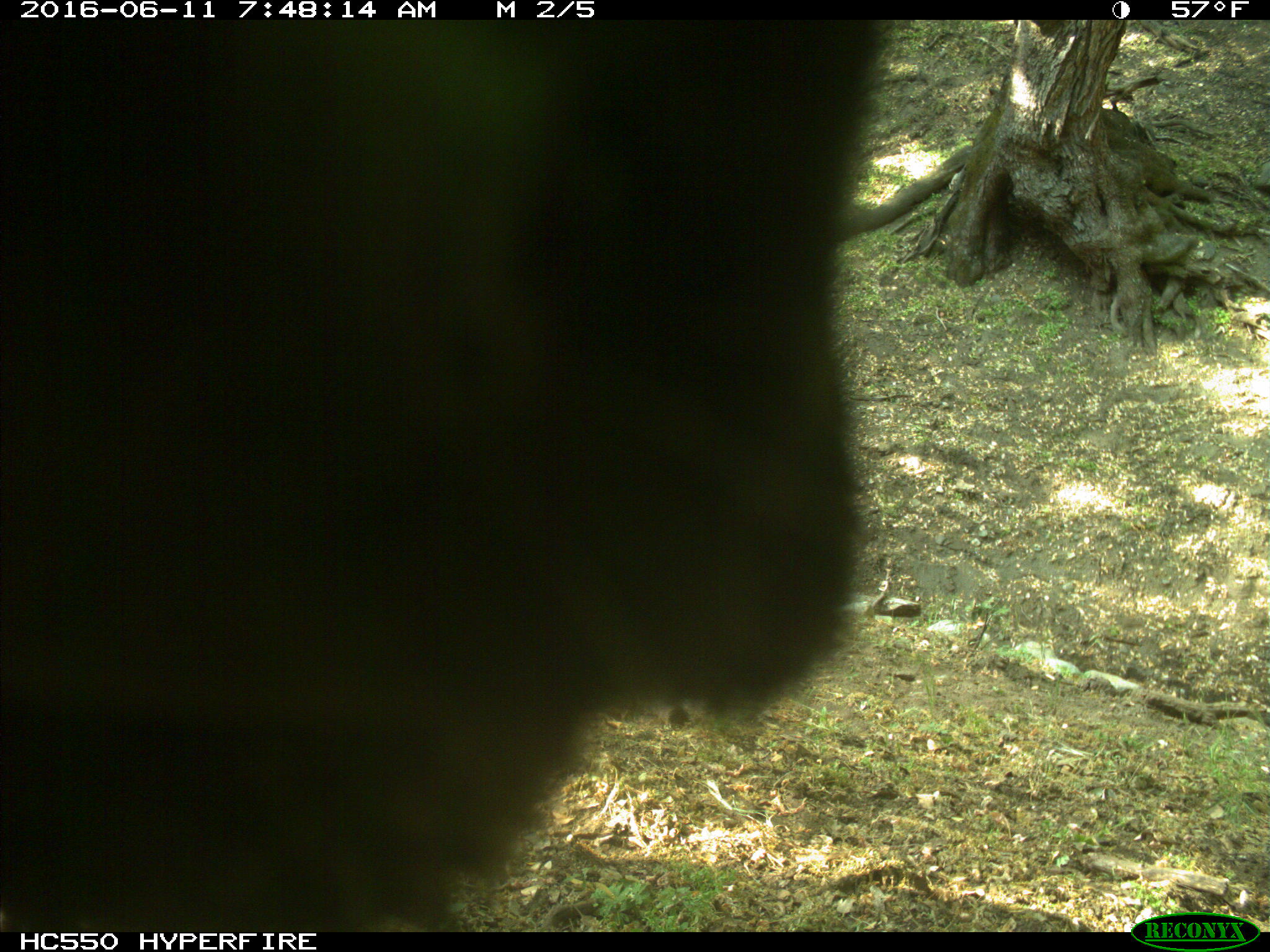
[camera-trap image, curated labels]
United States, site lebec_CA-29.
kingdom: Animalia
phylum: Chordata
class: Mammalia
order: Artiodactyla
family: Bovidae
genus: Bos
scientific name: Bos taurus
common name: domestic cow